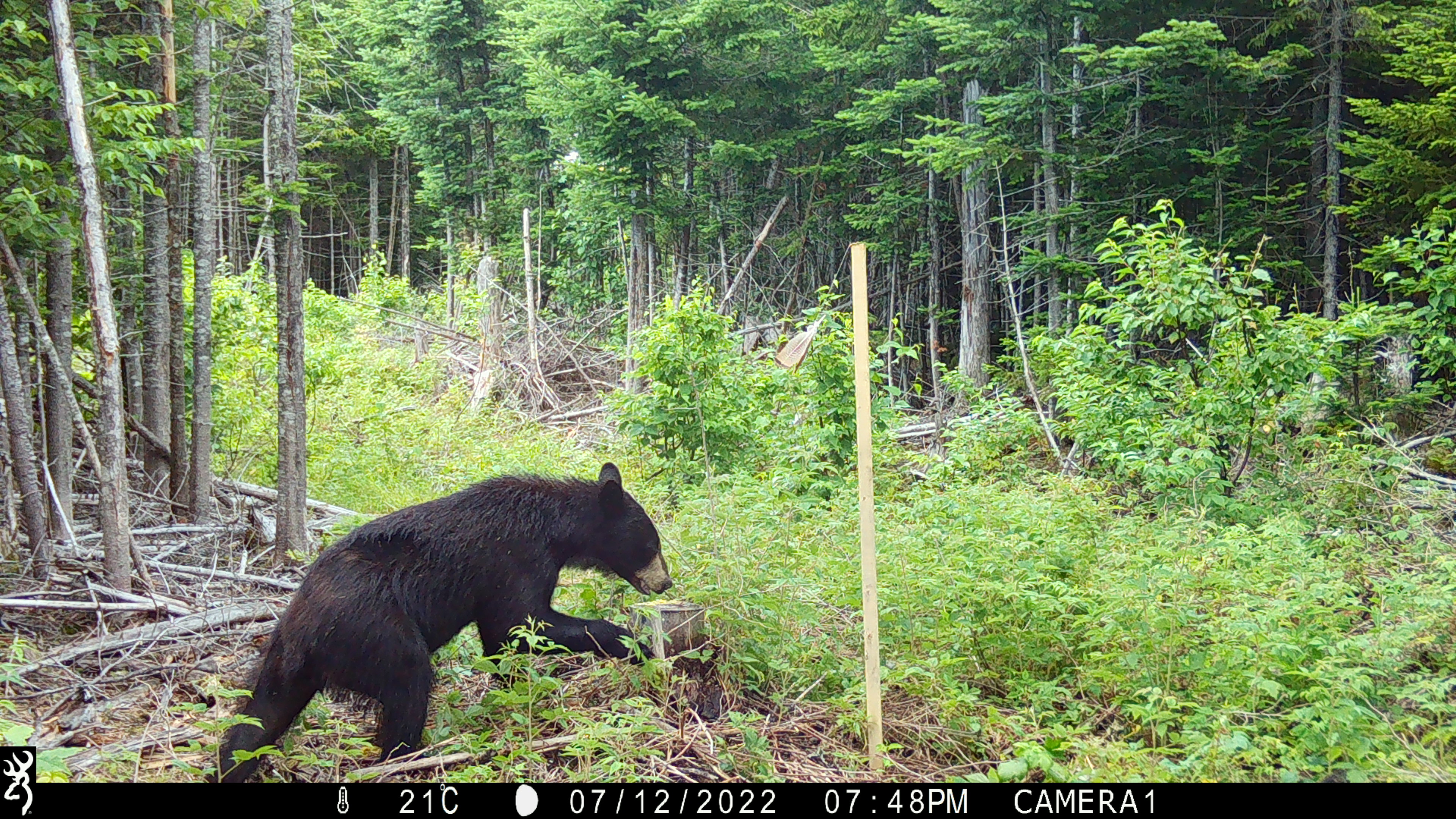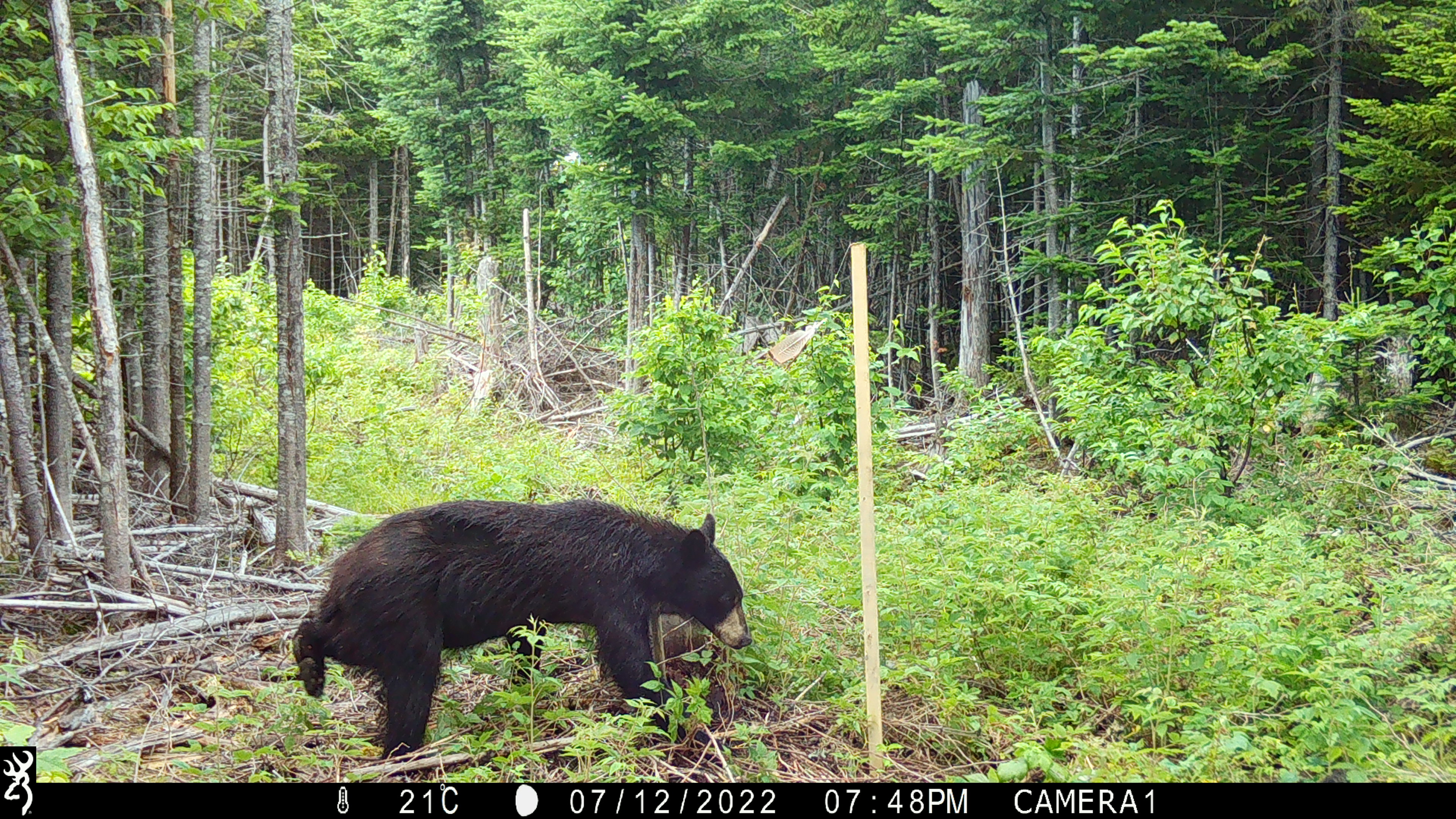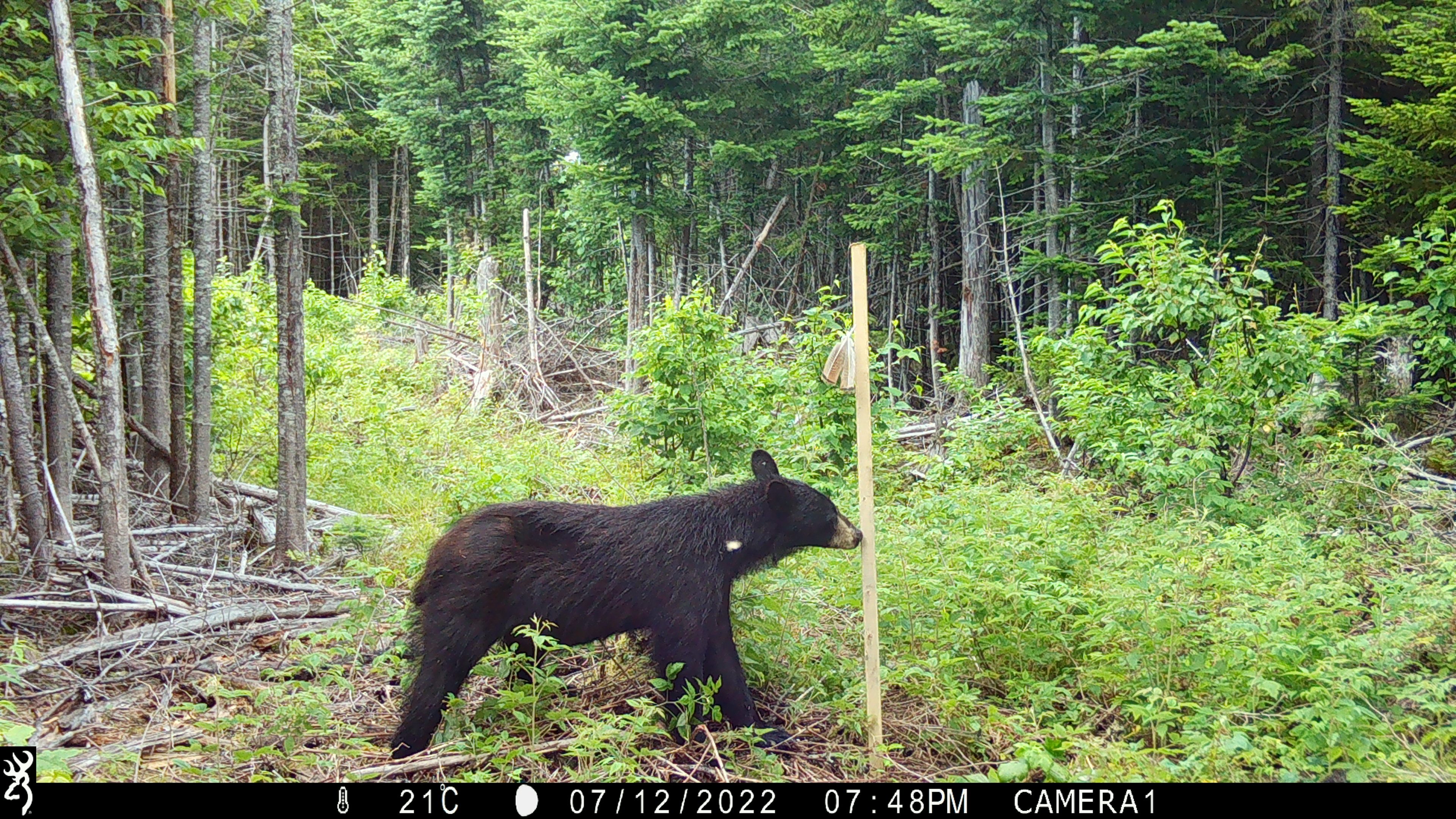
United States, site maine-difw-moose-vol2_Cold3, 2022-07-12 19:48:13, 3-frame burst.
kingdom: Animalia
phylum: Chordata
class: Mammalia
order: Carnivora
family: Ursidae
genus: Ursus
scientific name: Ursus americanus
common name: black bear